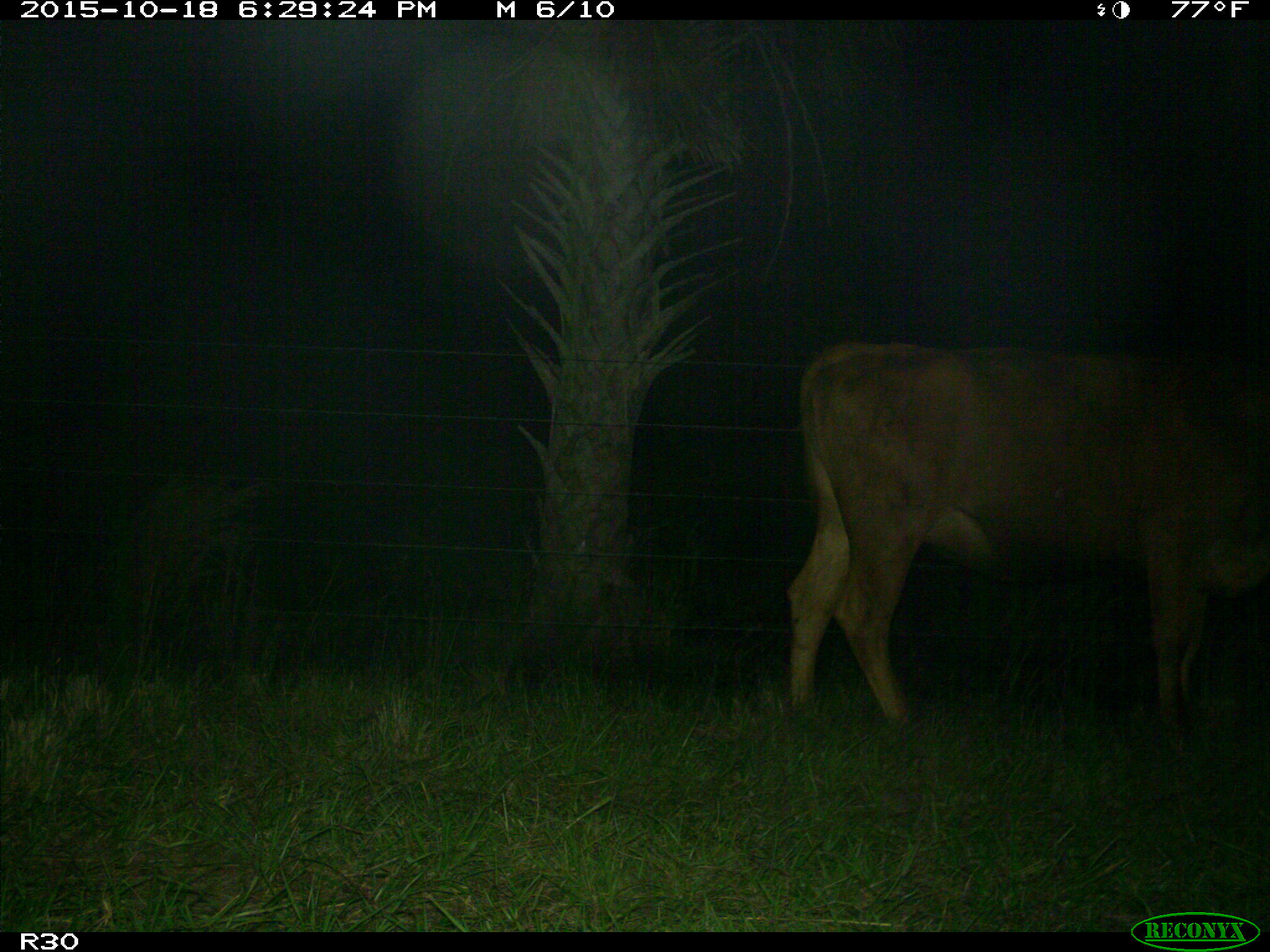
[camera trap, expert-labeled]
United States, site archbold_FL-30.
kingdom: Animalia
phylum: Chordata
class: Mammalia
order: Artiodactyla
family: Bovidae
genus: Bos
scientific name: Bos taurus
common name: domestic cow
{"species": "Bos taurus (domestic cow)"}